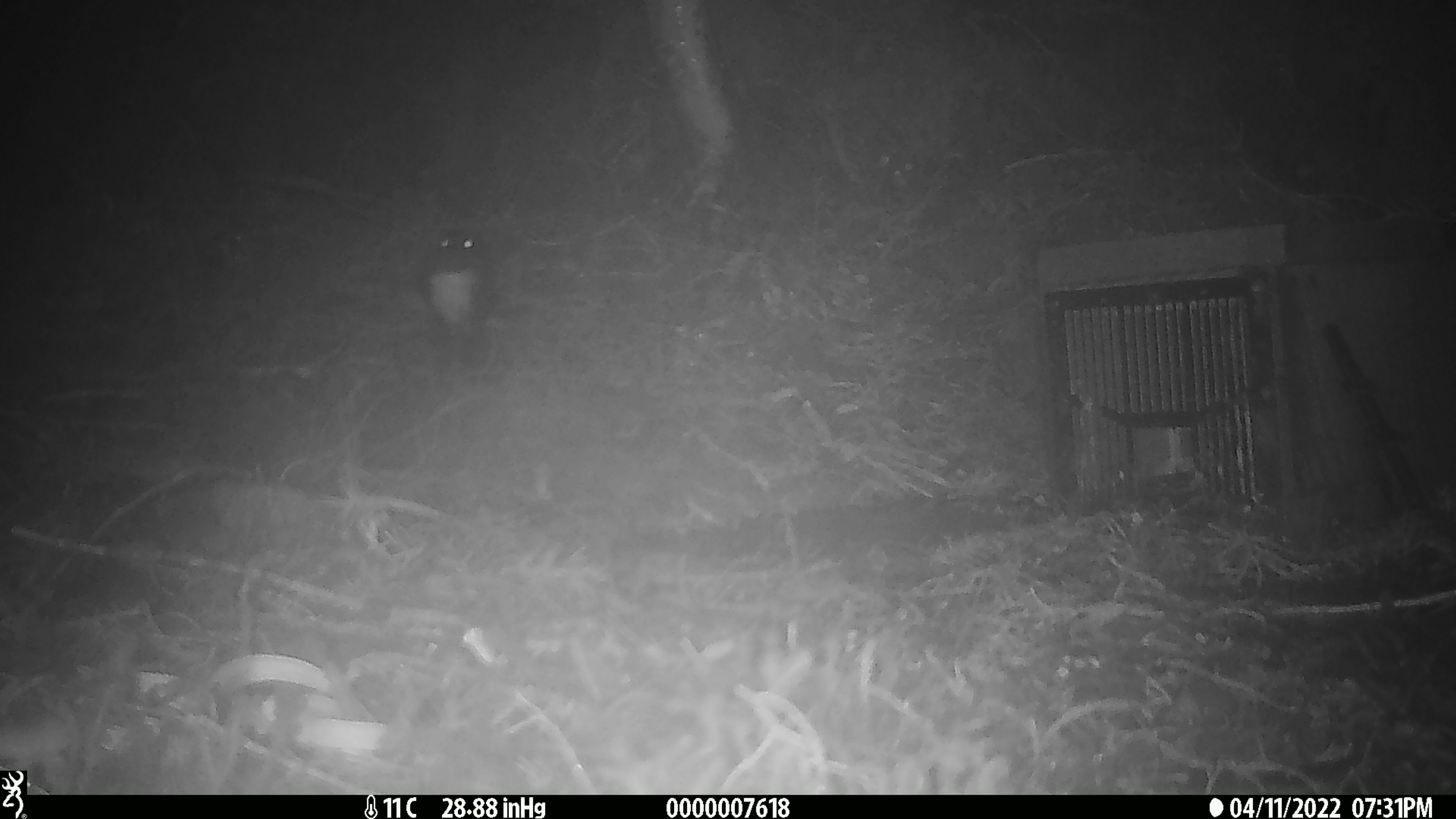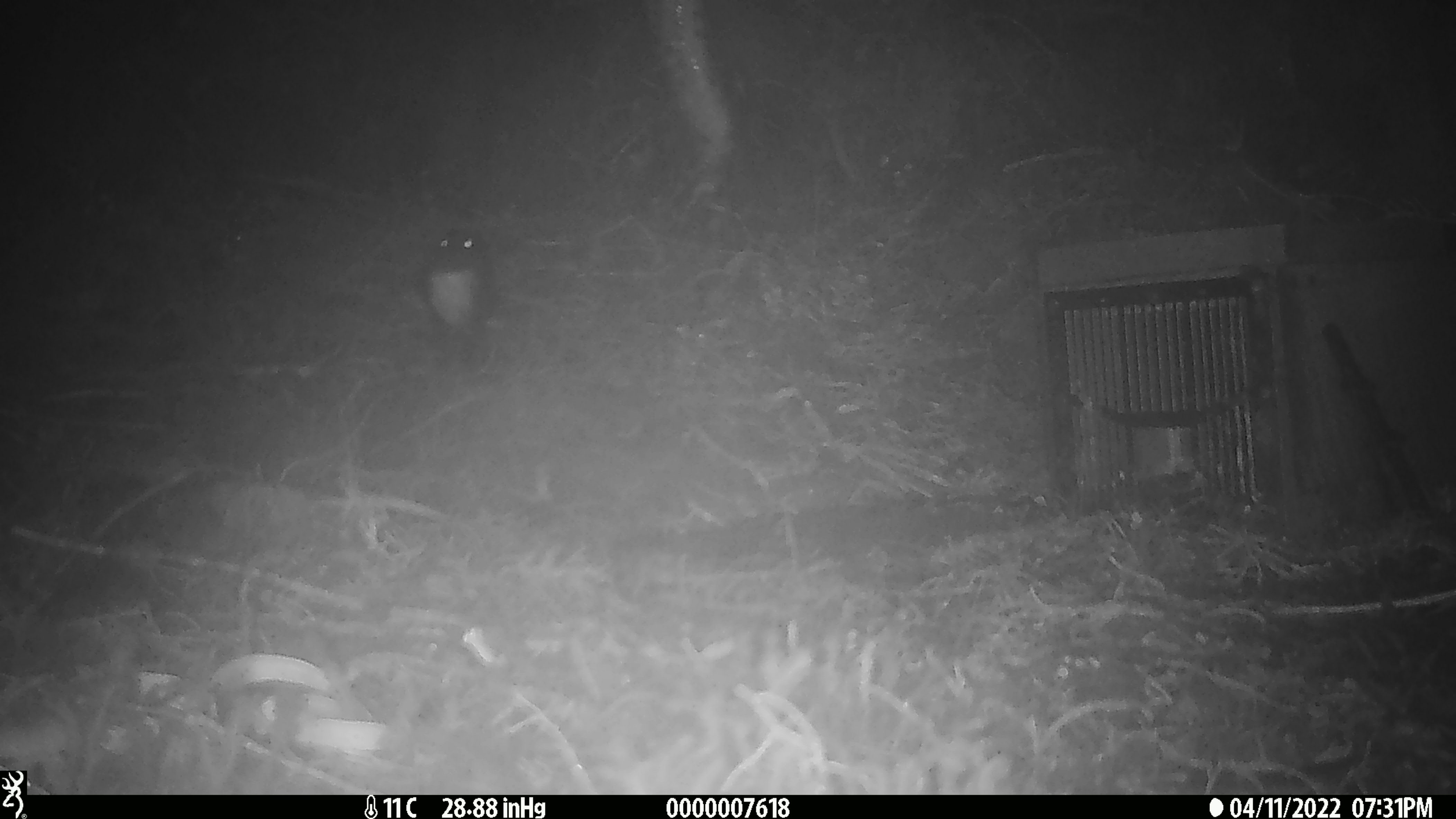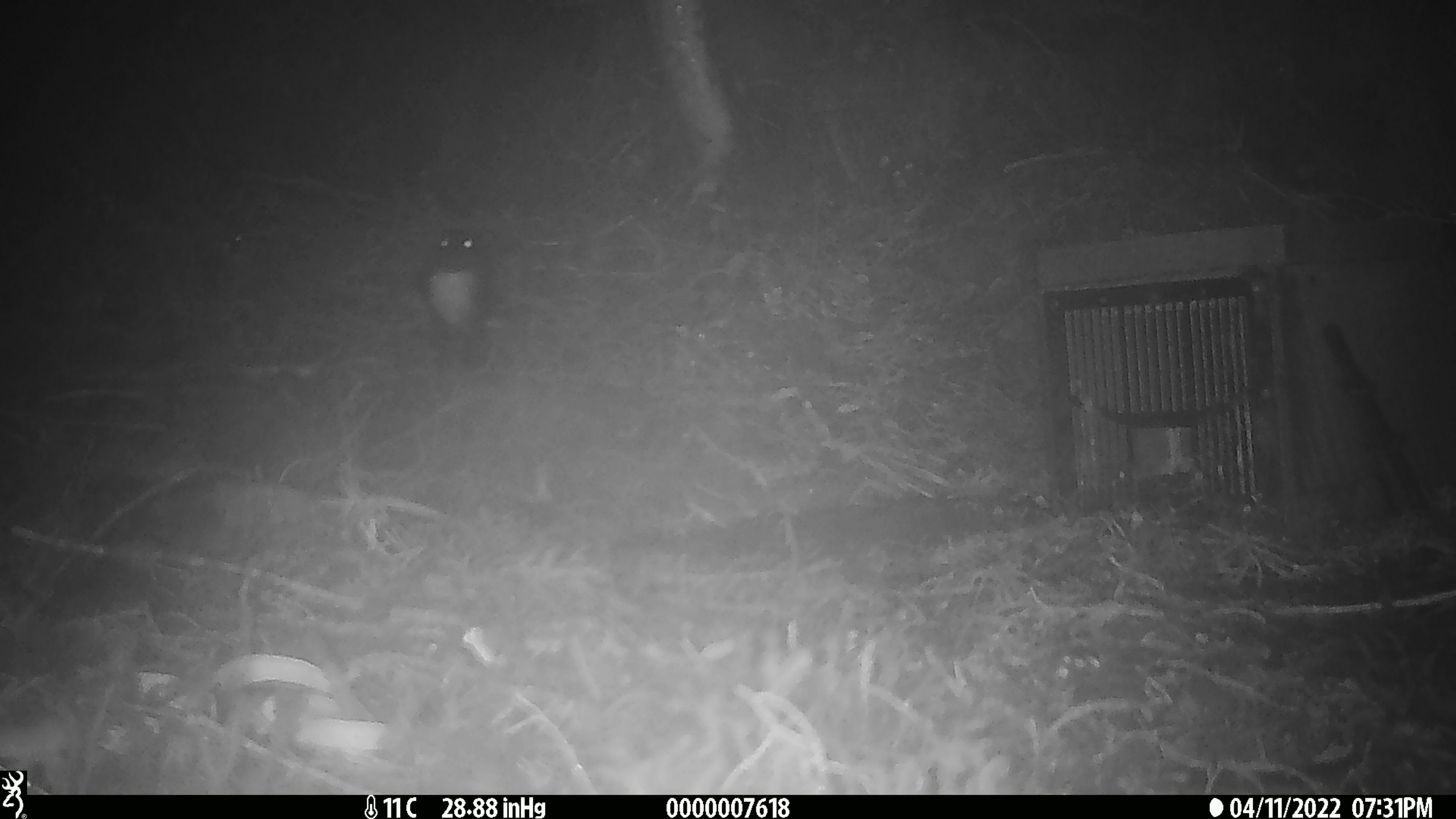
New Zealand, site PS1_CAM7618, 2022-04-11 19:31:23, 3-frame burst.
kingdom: Animalia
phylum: Chordata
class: Aves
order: Passeriformes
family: Petroicidae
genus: Petroica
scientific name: Petroica australis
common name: new zealand robin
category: robin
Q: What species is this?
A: Robin (new zealand robin) (Petroica australis).